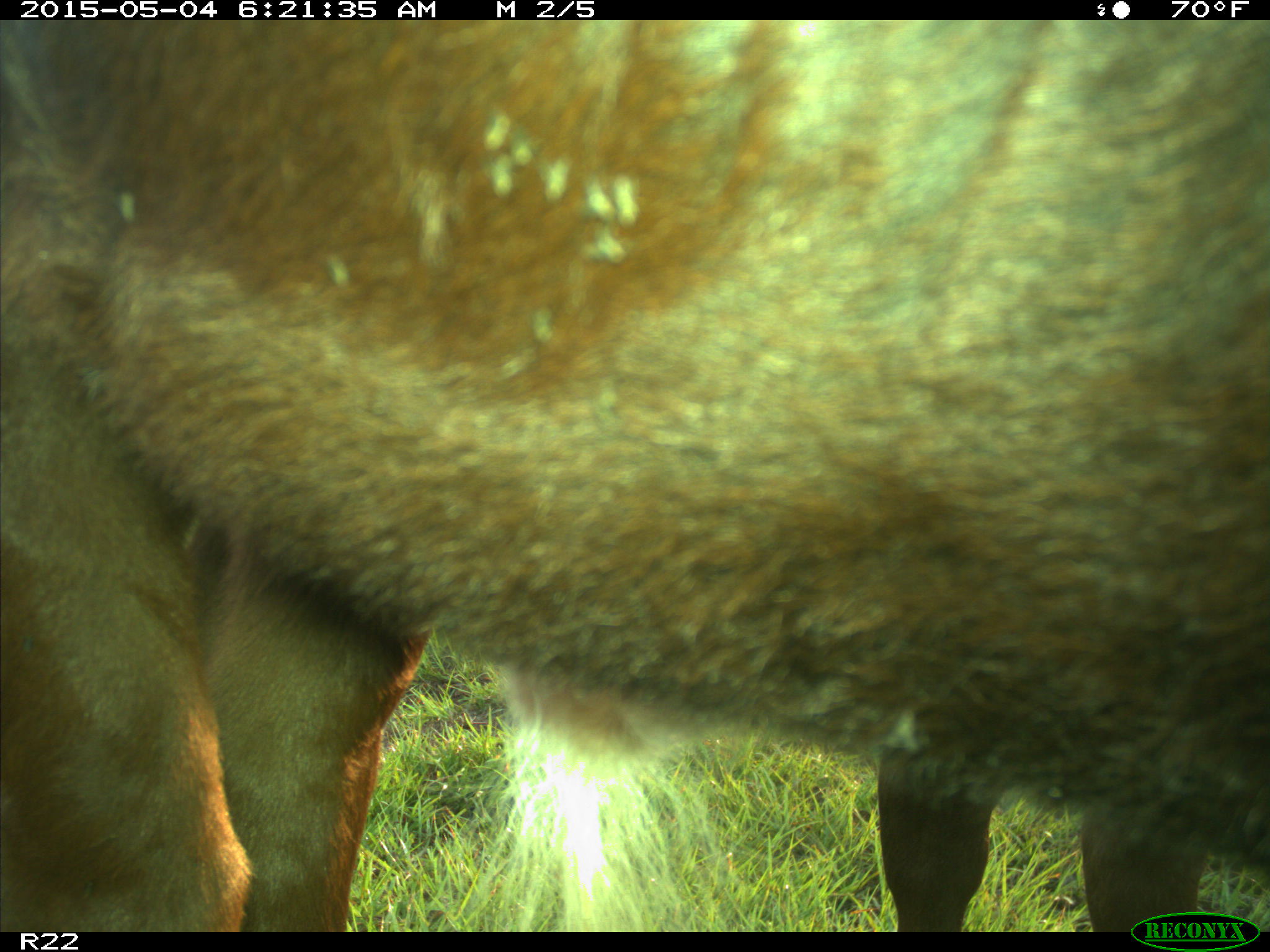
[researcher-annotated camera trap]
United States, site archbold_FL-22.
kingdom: Animalia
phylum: Chordata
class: Mammalia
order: Artiodactyla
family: Bovidae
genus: Bos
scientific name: Bos taurus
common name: domestic cow